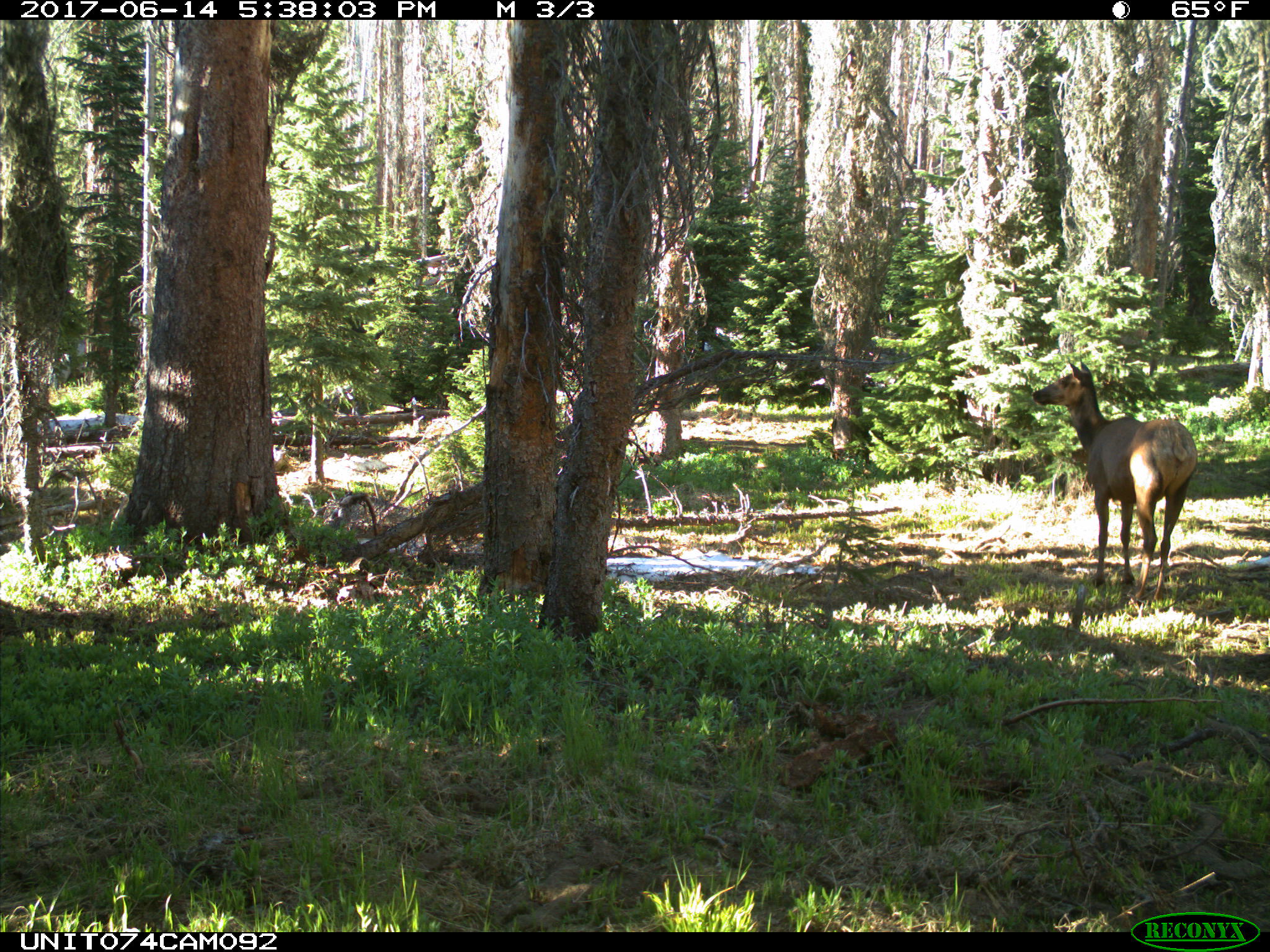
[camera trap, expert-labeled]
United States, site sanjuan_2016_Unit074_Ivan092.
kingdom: Animalia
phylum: Chordata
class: Mammalia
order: Artiodactyla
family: Cervidae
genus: Cervus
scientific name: Cervus elaphus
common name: red deer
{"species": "Cervus elaphus (red deer)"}